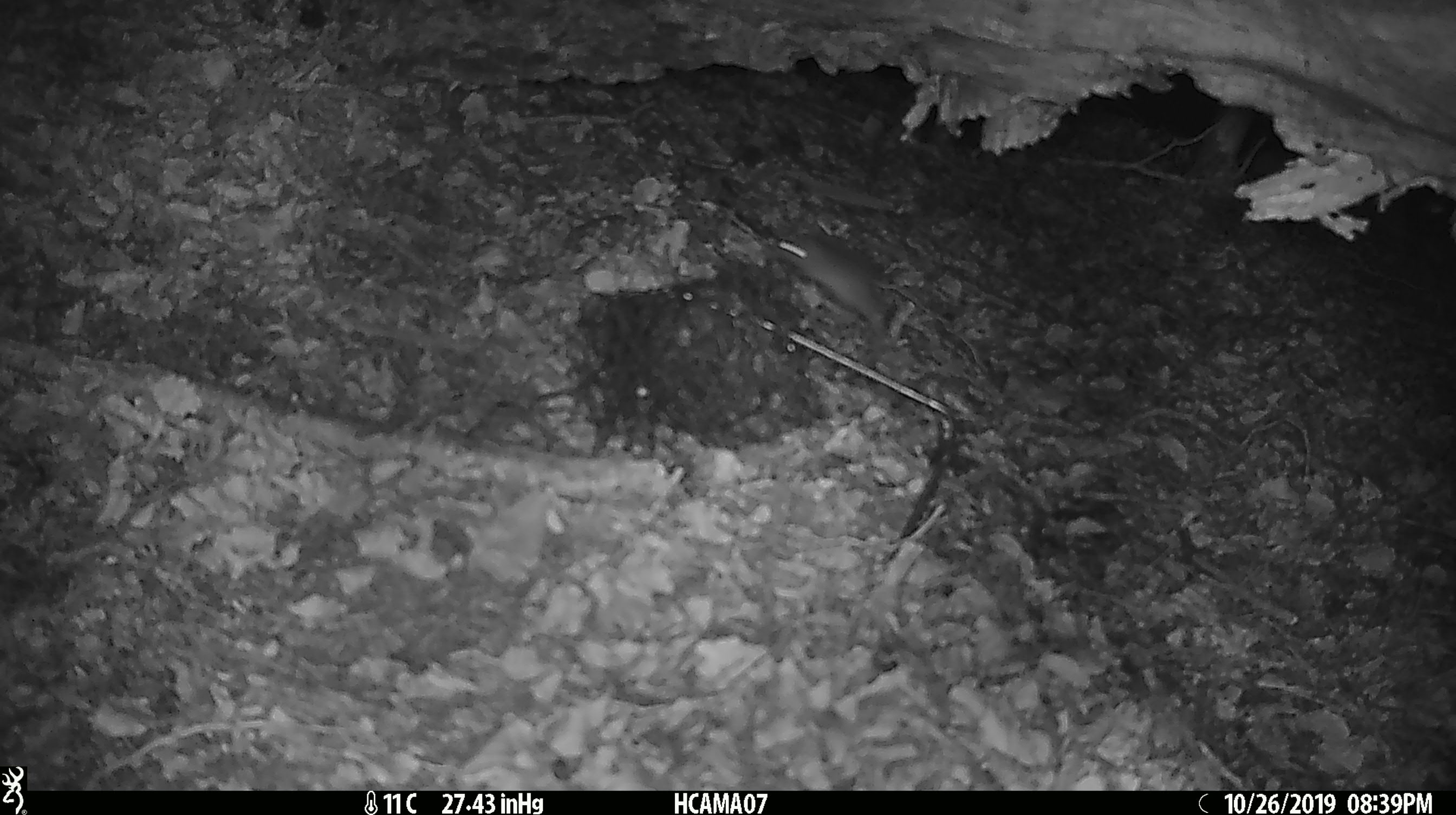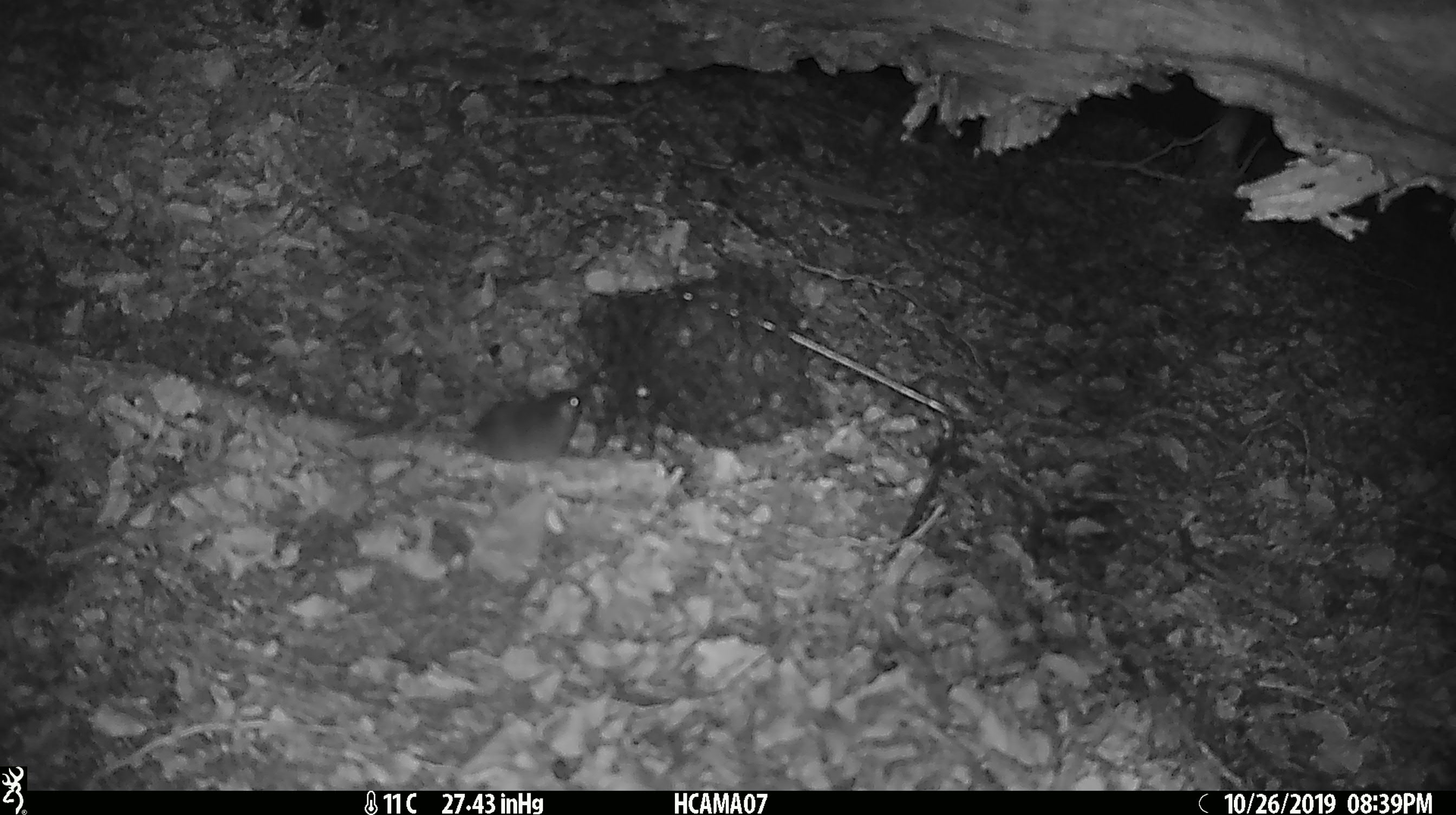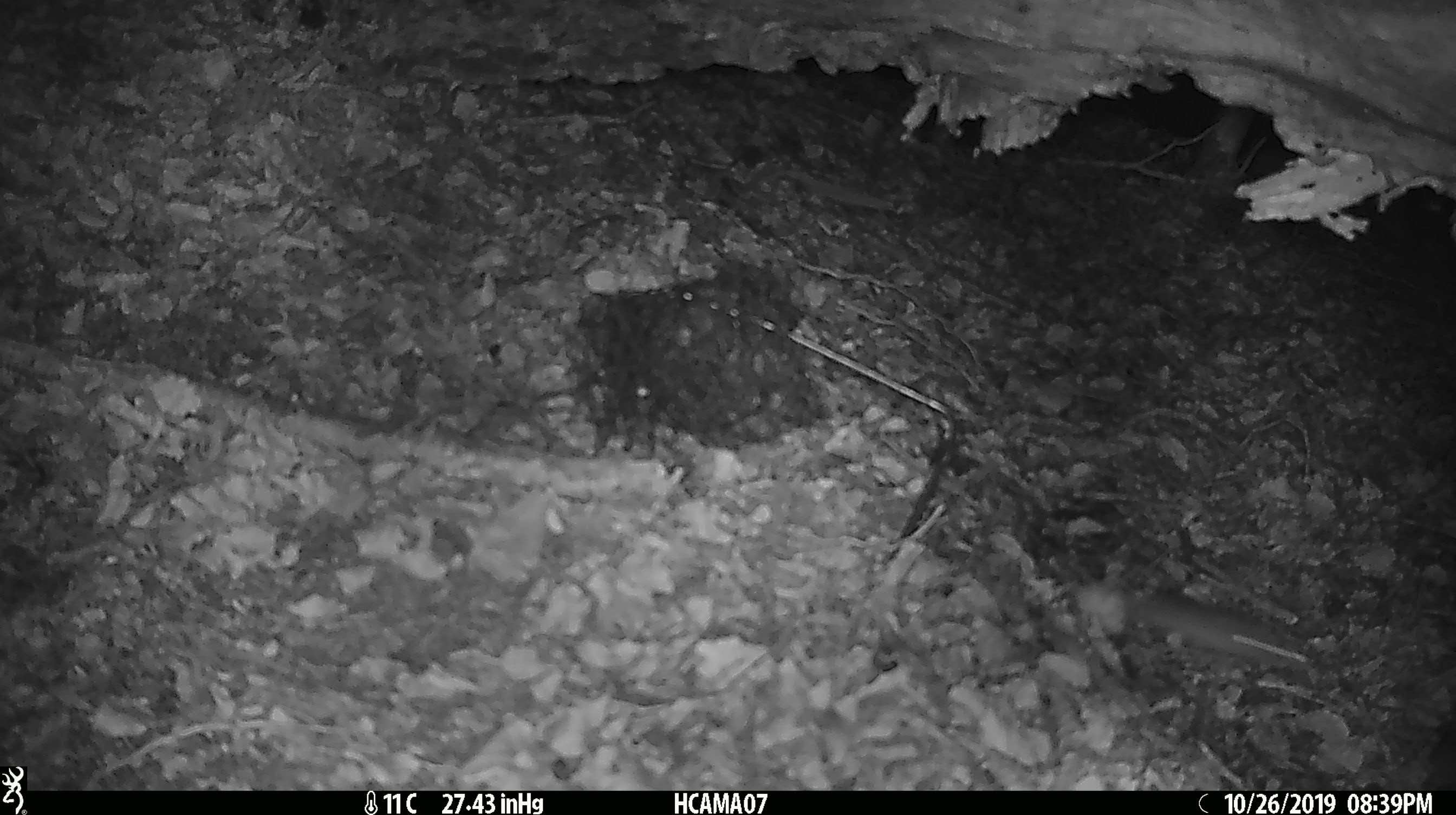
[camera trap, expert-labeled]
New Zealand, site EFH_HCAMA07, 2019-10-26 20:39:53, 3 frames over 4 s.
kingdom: Animalia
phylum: Chordata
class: Mammalia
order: Rodentia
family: Muridae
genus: Mus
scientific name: Mus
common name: mouse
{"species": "mouse (Mus)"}